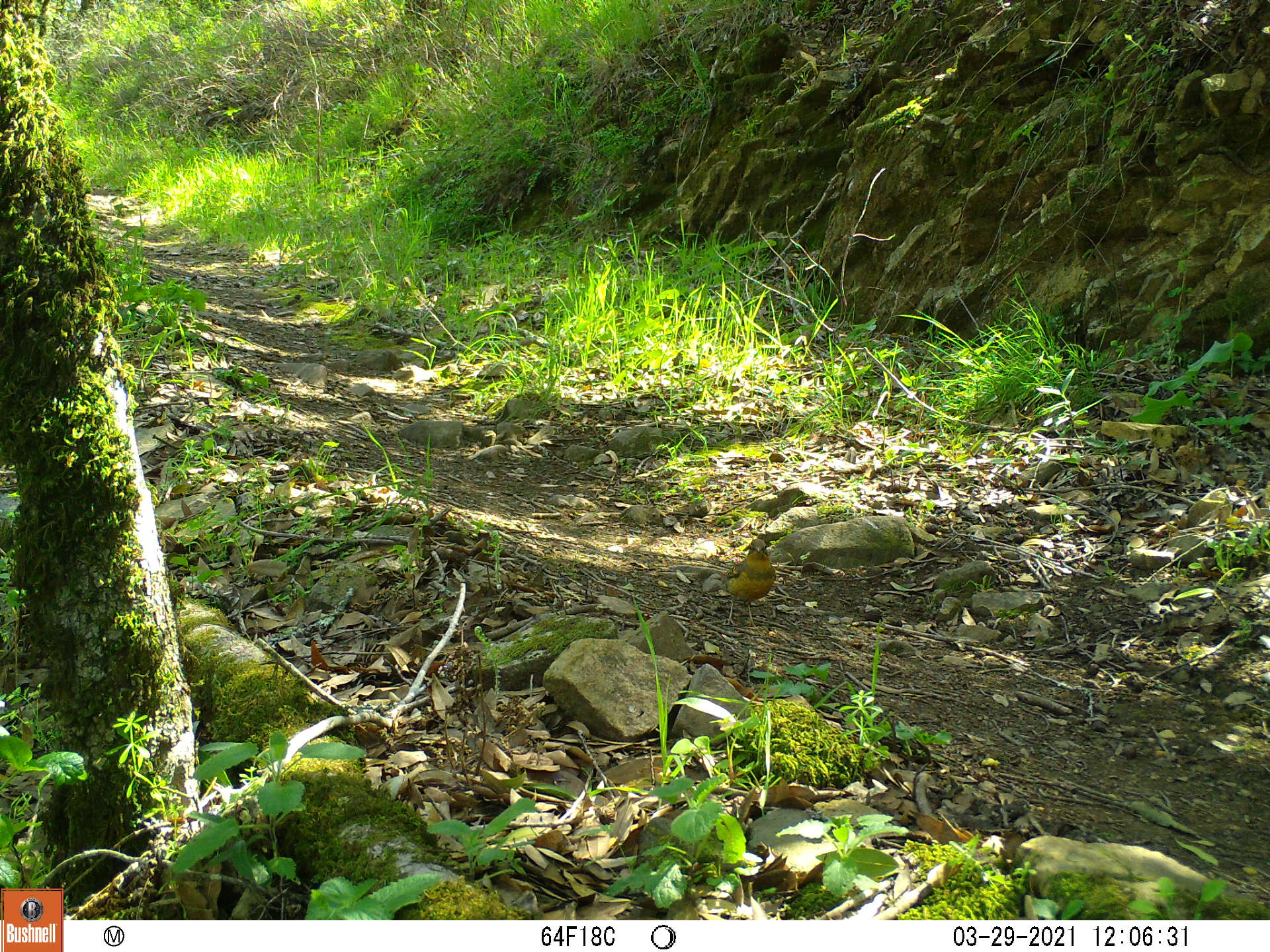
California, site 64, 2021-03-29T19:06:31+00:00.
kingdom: Animalia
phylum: Chordata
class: Aves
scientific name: Aves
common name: bird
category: unknown bird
Unknown bird (bird) (Aves).